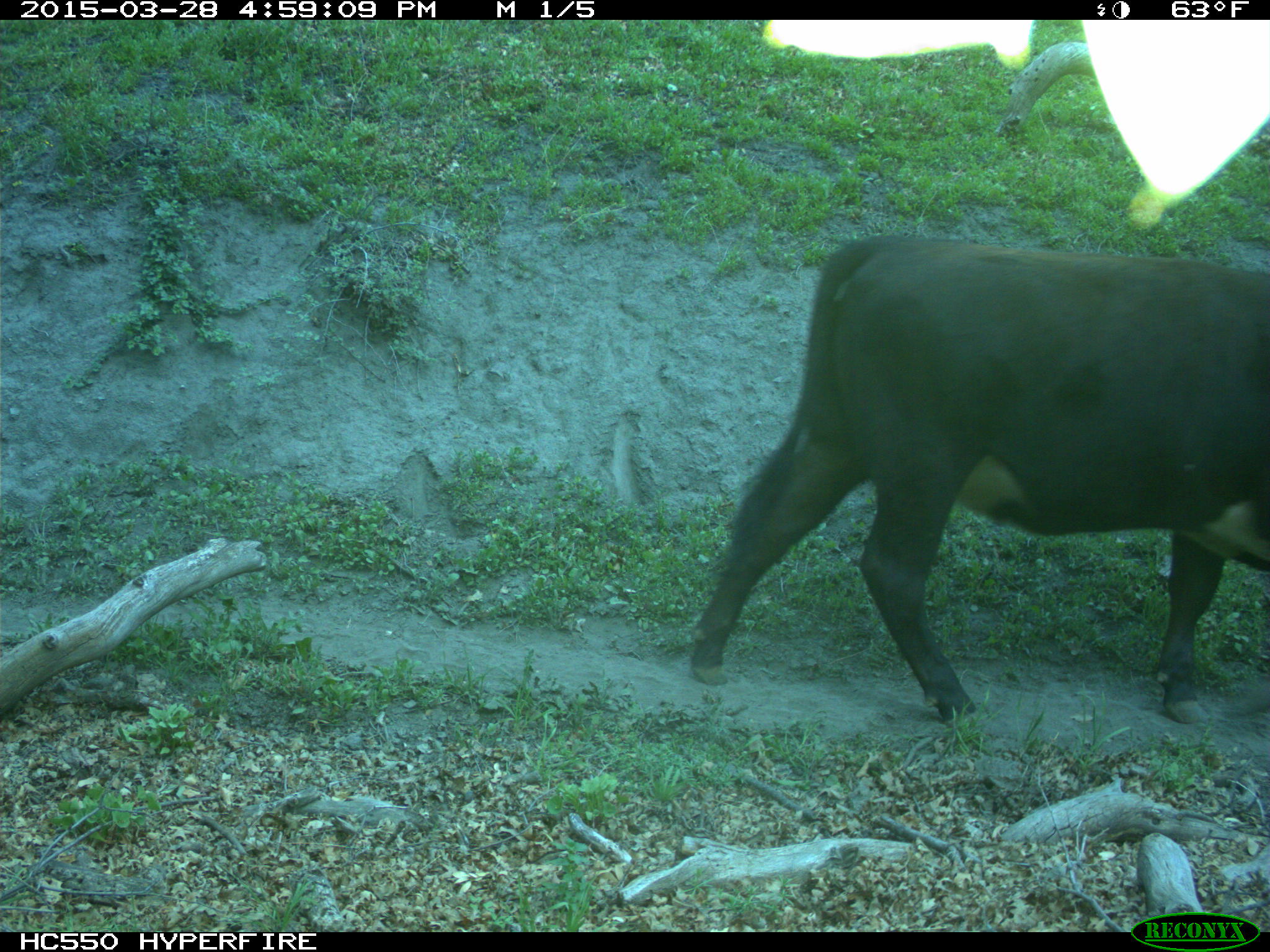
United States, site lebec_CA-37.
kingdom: Animalia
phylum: Chordata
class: Mammalia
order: Artiodactyla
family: Bovidae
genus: Bos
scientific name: Bos taurus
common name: domestic cow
Bos taurus (domestic cow).